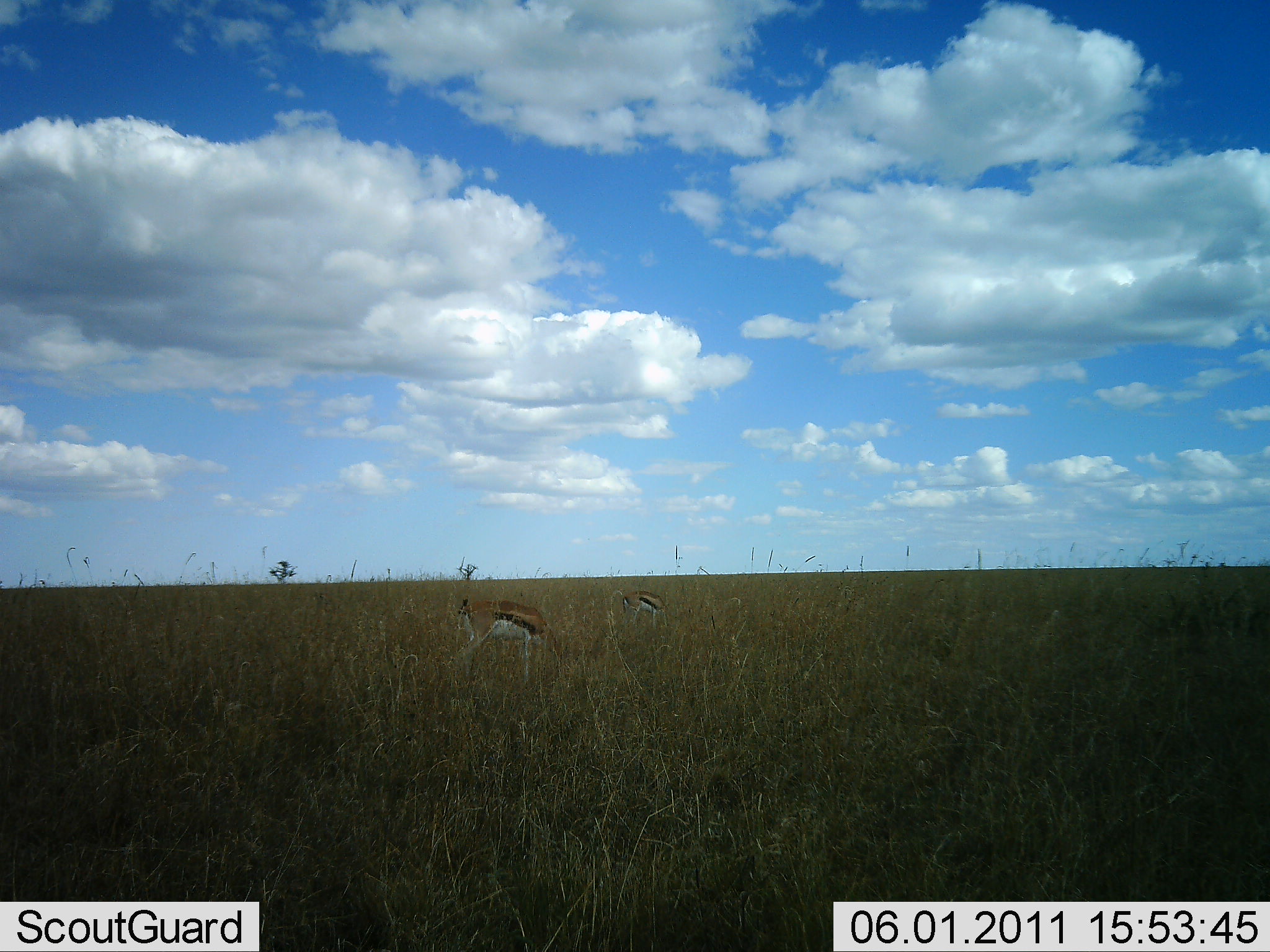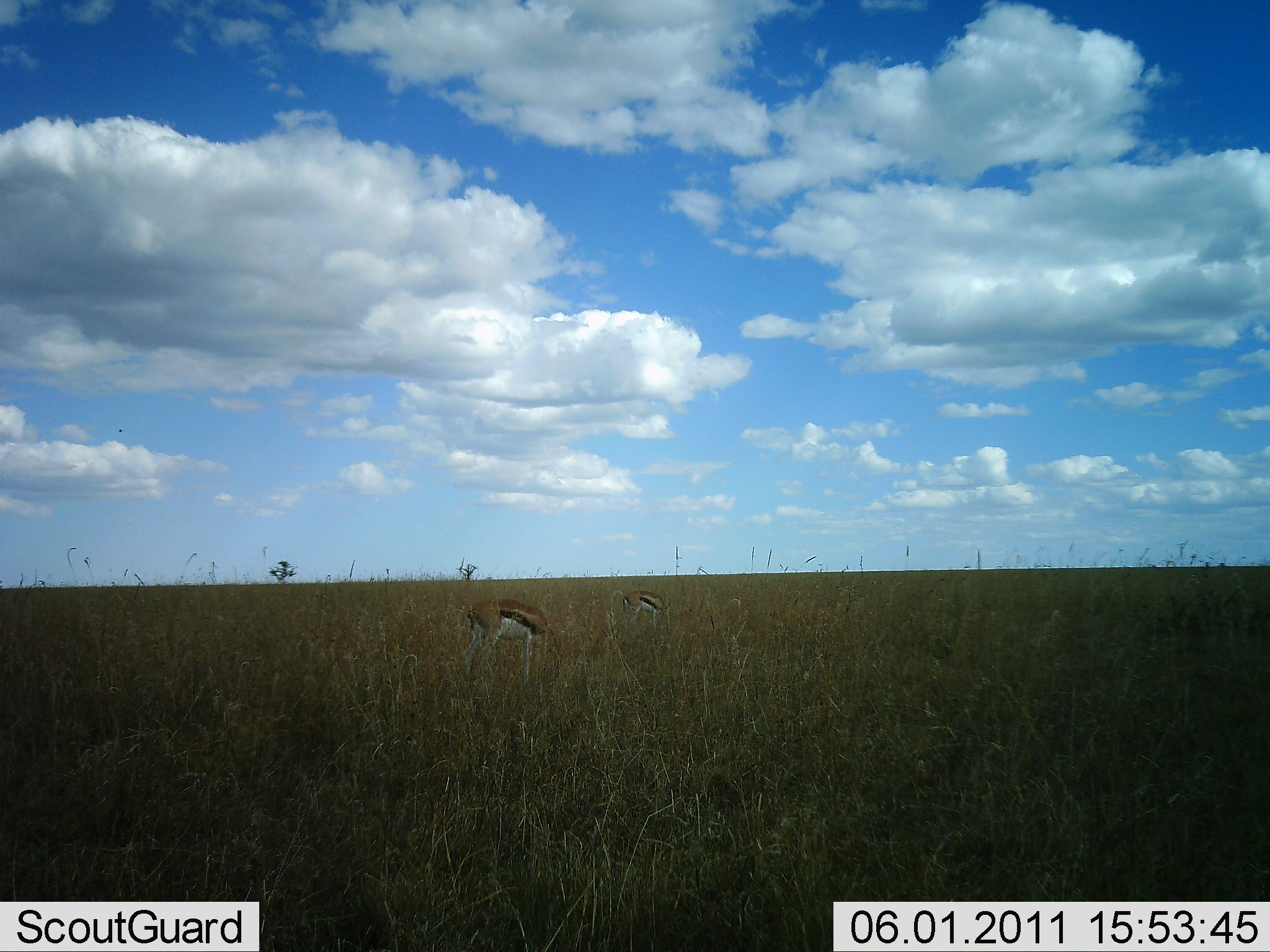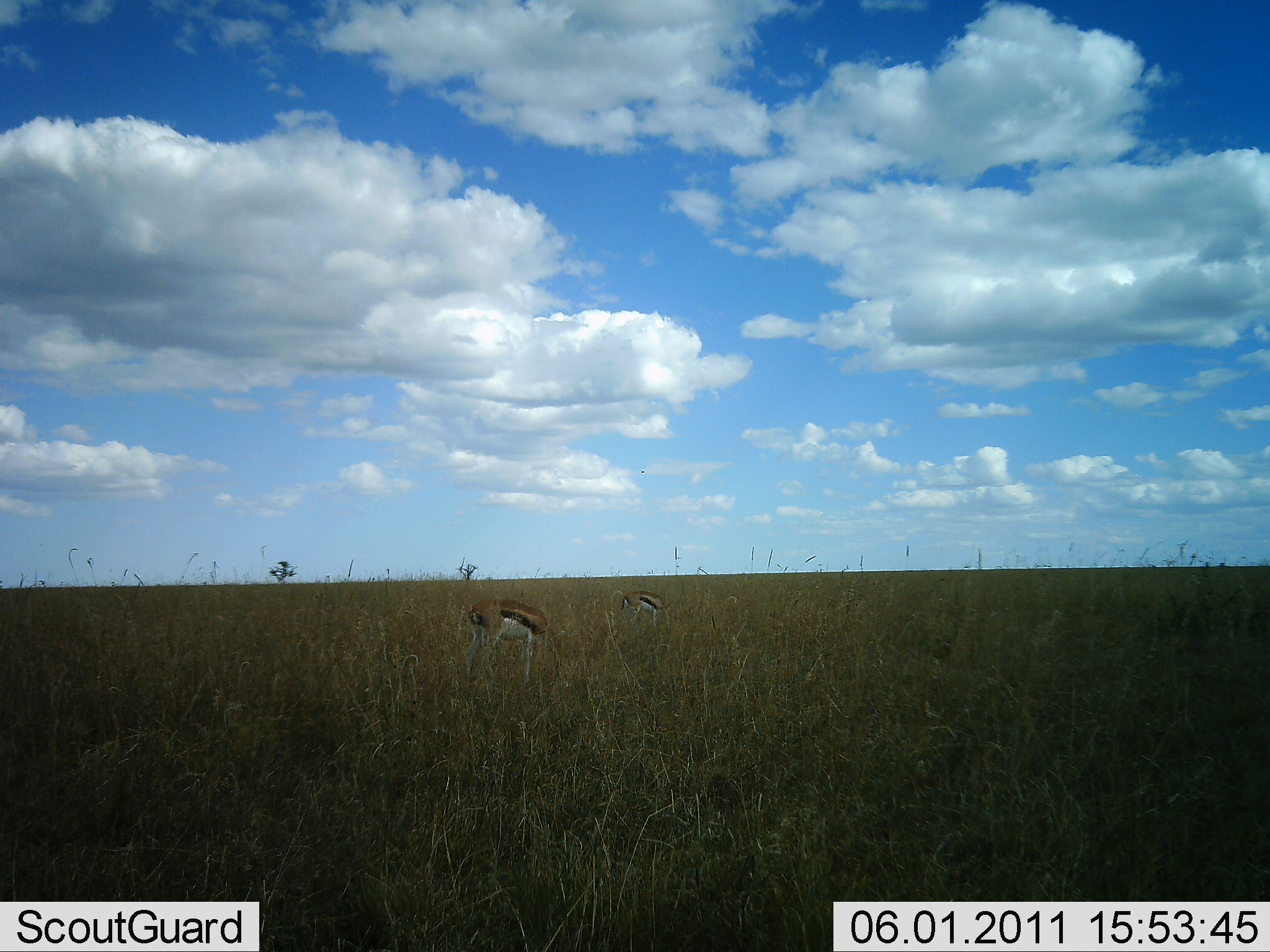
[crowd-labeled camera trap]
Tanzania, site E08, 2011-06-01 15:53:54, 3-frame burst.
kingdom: Animalia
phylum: Chordata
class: Mammalia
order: Artiodactyla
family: Bovidae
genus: Eudorcas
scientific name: Eudorcas thomsonii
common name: thomson's gazelle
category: gazellethomsons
Gazellethomsons (thomson's gazelle) (Eudorcas thomsonii), count 2. Behavior (volunteer vote fractions): standing 0%, resting 0%, moving 0%, interacting 0%. Young present (vote fraction): 0%. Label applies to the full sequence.